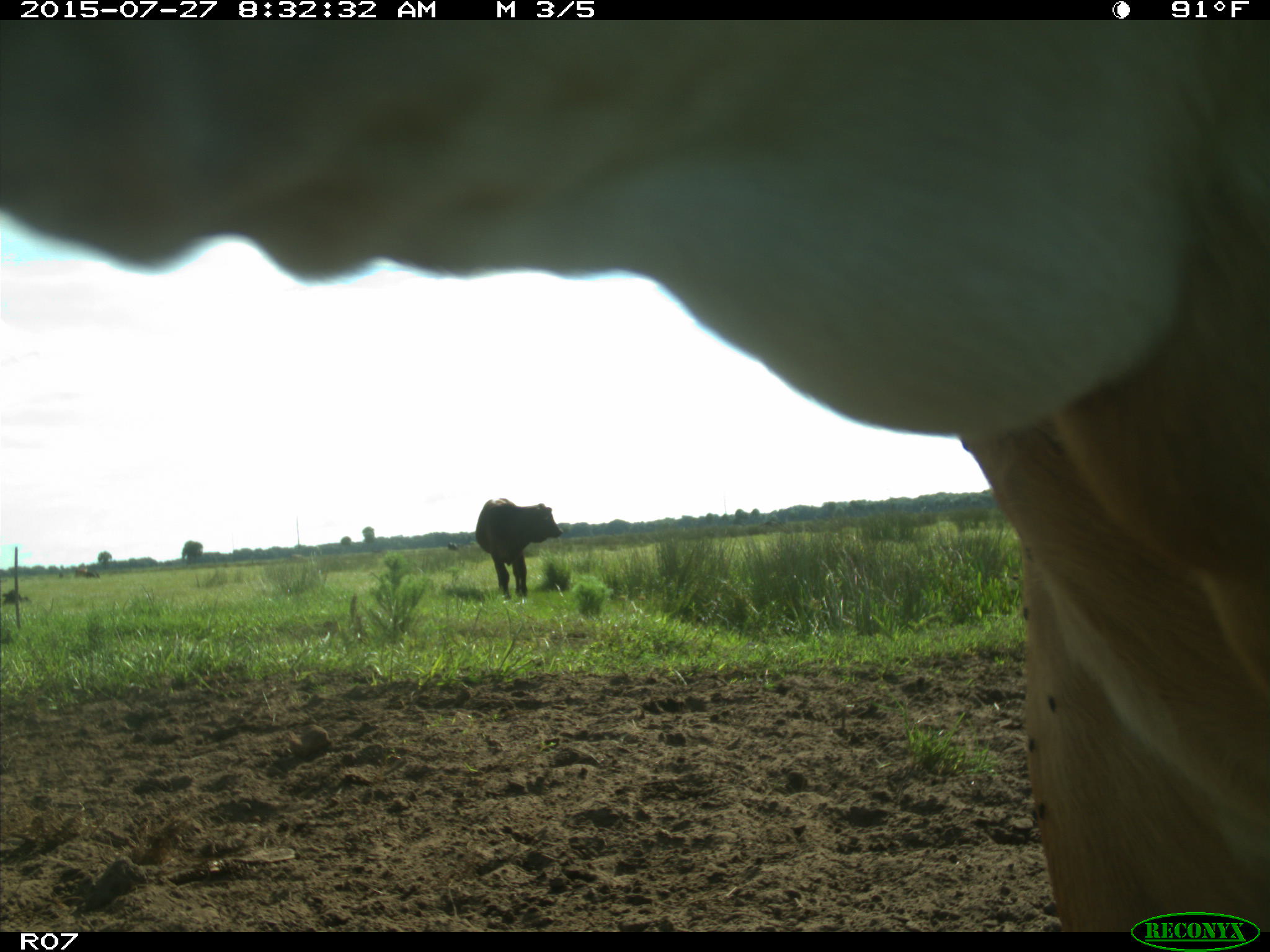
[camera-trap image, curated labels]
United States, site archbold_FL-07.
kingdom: Animalia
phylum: Chordata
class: Mammalia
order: Artiodactyla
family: Bovidae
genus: Bos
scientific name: Bos taurus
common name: domestic cow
Bos taurus (domestic cow).